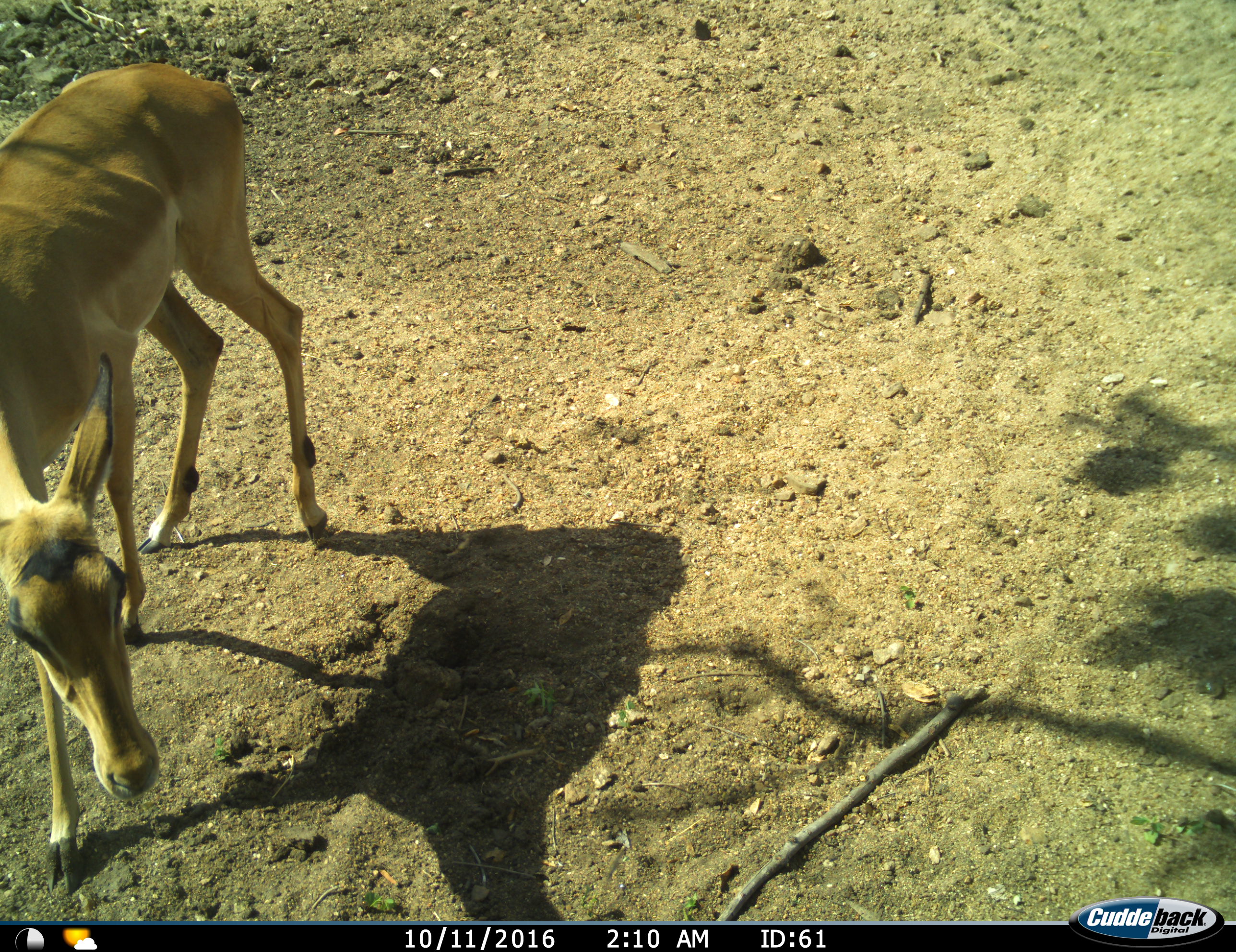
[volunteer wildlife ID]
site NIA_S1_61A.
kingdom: Animalia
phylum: Chordata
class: Mammalia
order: Artiodactyla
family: Bovidae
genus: Aepyceros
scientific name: Aepyceros melampus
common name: impala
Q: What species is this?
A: Impala (Aepyceros melampus).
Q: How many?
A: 1.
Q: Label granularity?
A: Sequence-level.